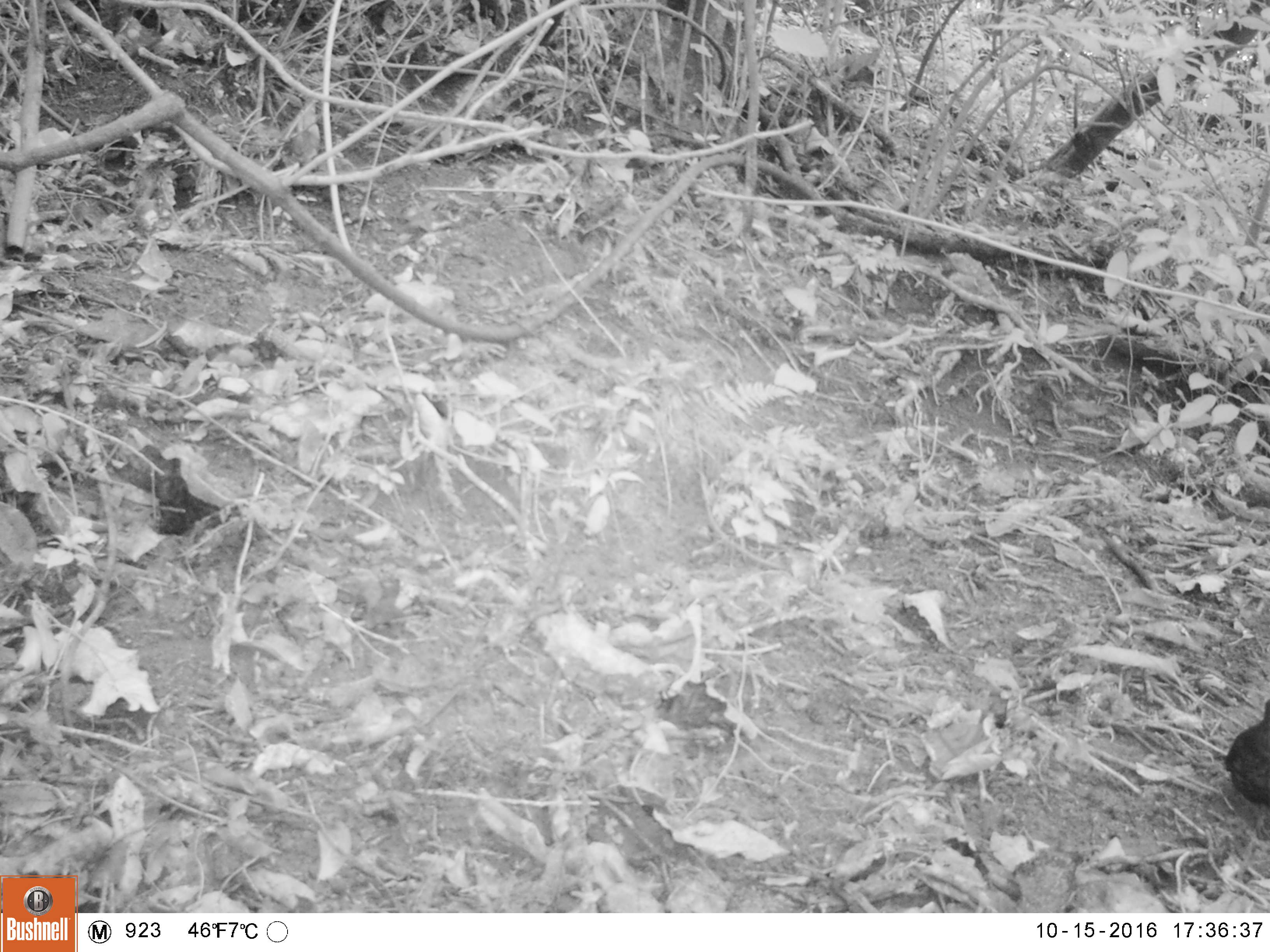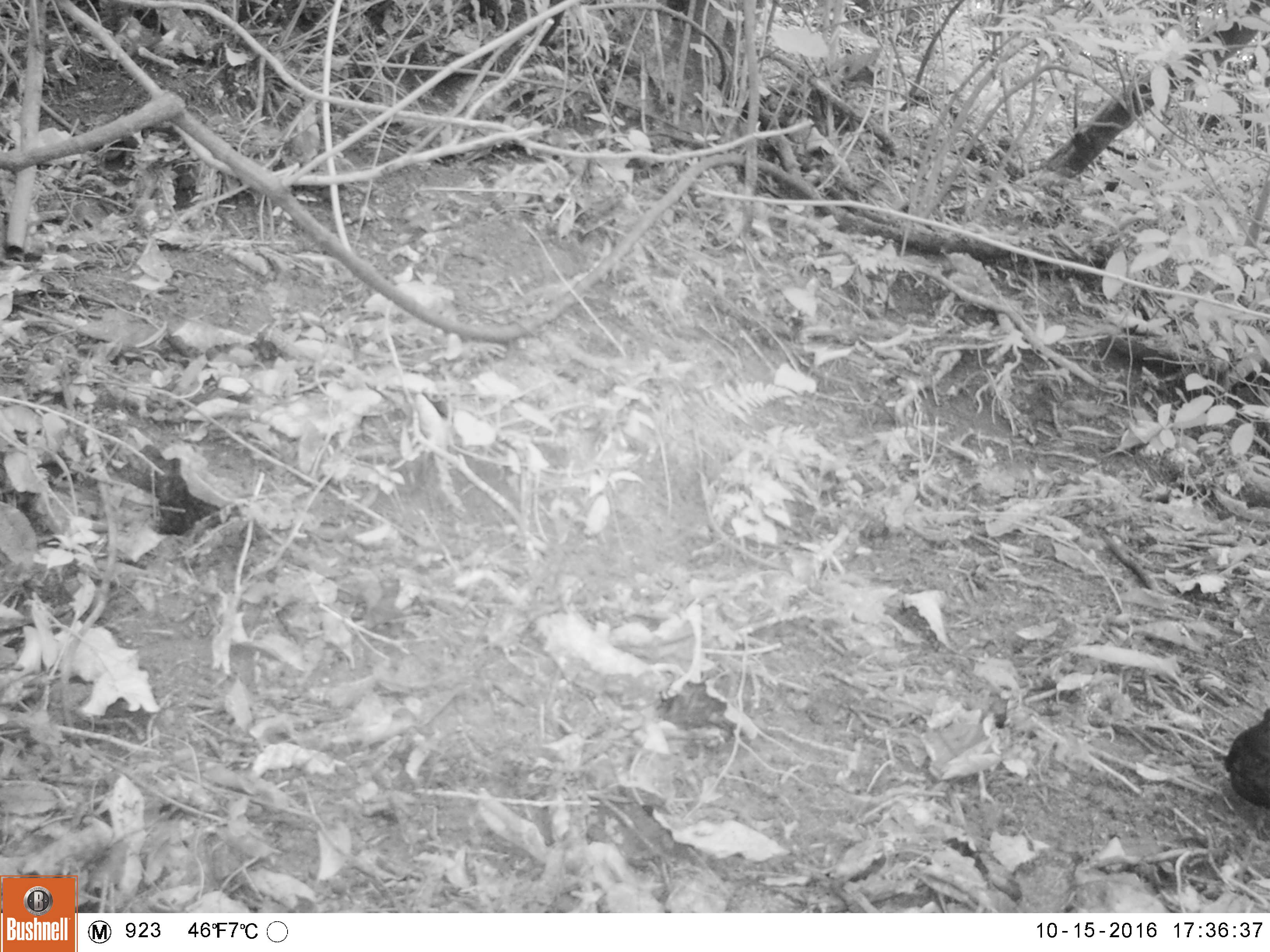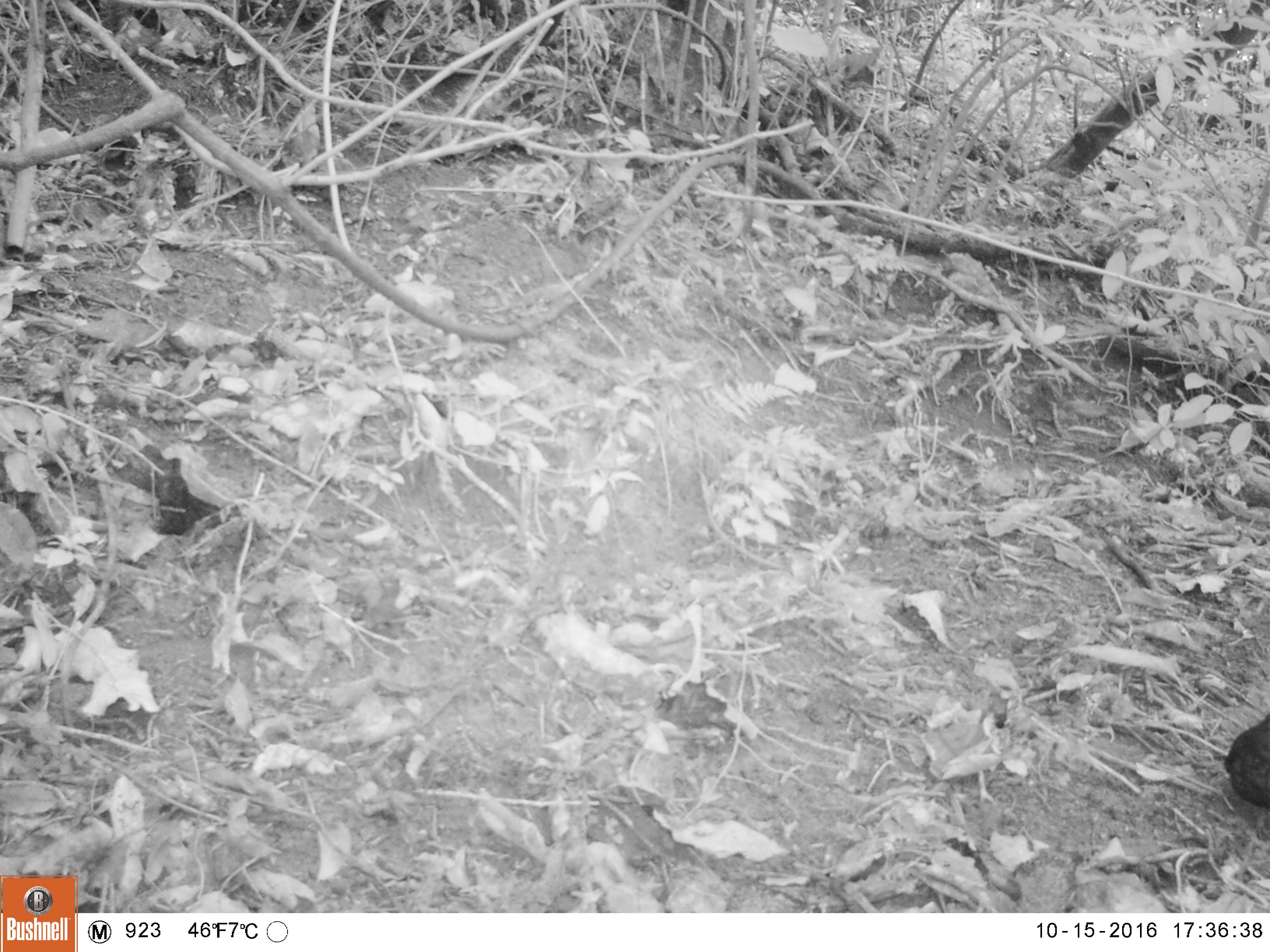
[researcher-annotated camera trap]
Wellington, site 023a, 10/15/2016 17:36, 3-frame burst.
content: unidentified animal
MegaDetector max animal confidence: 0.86